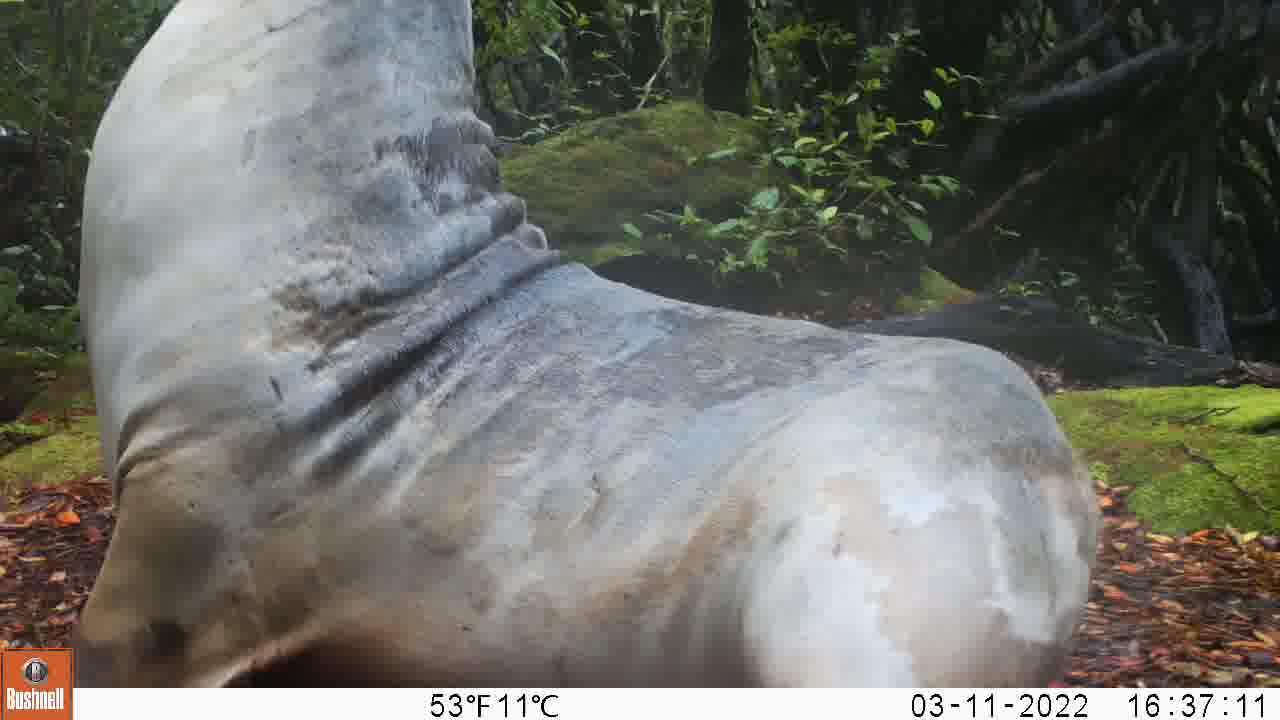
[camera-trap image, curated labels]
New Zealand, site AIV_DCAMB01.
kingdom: Animalia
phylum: Chordata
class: Mammalia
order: Carnivora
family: Otariidae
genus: Phocarctos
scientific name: Phocarctos hookeri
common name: new zealand sea lion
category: sealion